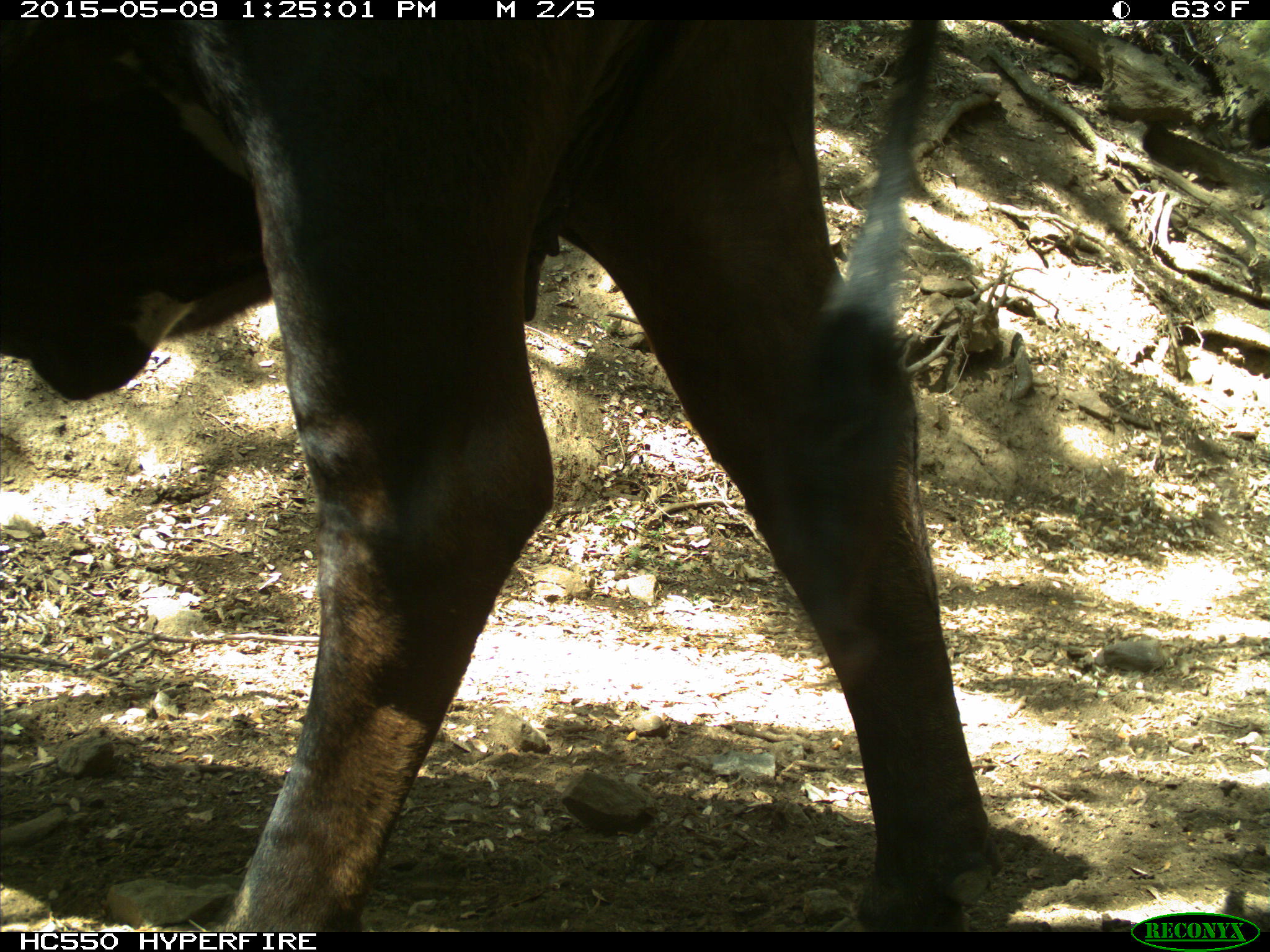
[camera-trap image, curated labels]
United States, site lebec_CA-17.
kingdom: Animalia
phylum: Chordata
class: Mammalia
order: Artiodactyla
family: Bovidae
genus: Bos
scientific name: Bos taurus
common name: domestic cow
Bos taurus (domestic cow).